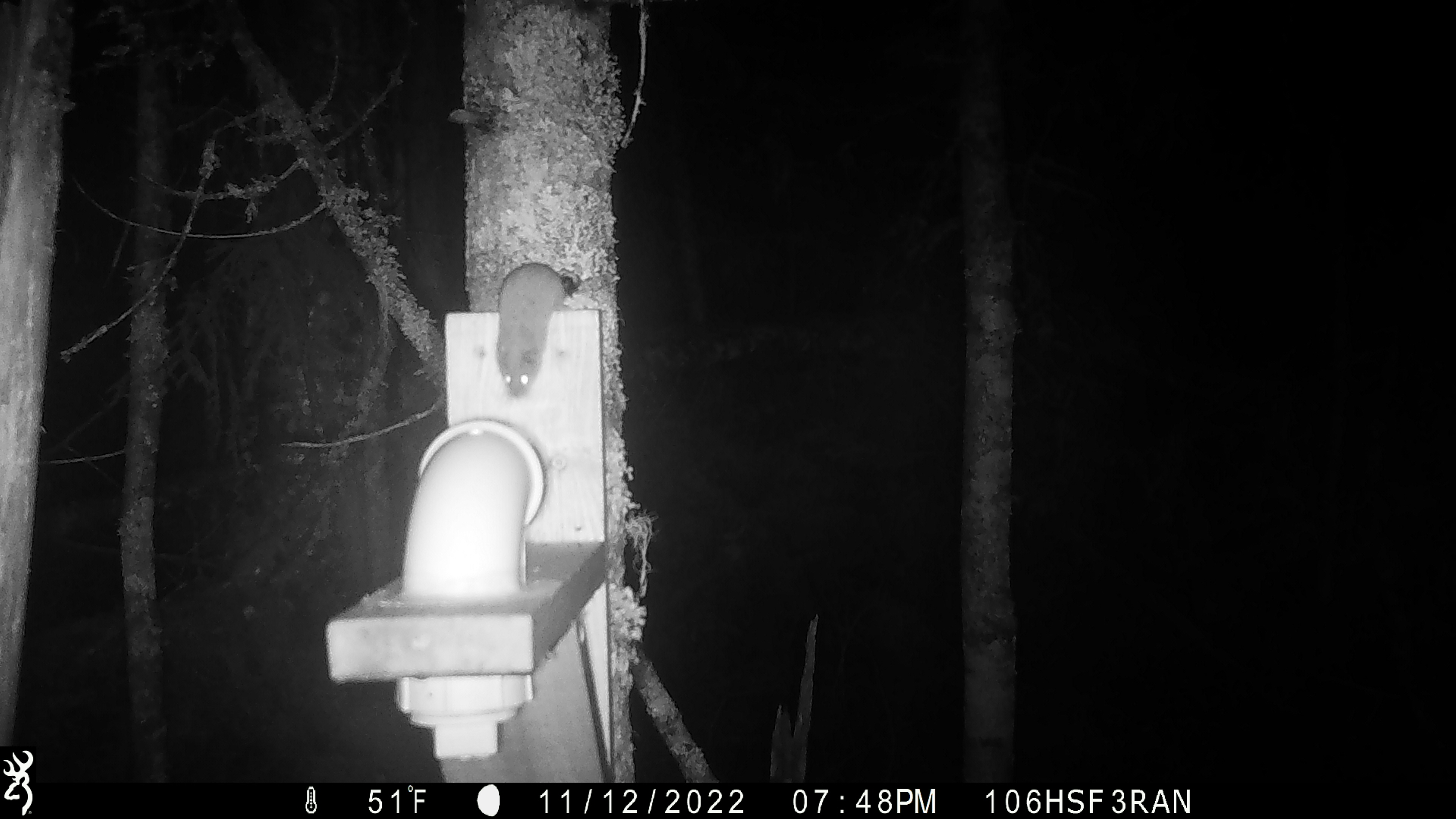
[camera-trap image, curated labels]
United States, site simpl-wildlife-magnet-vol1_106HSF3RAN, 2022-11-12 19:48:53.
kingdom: Animalia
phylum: Chordata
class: Mammalia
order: Rodentia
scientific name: Rodentia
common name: mouse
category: mouse sp.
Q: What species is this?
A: Mouse sp. (mouse) (Rodentia).